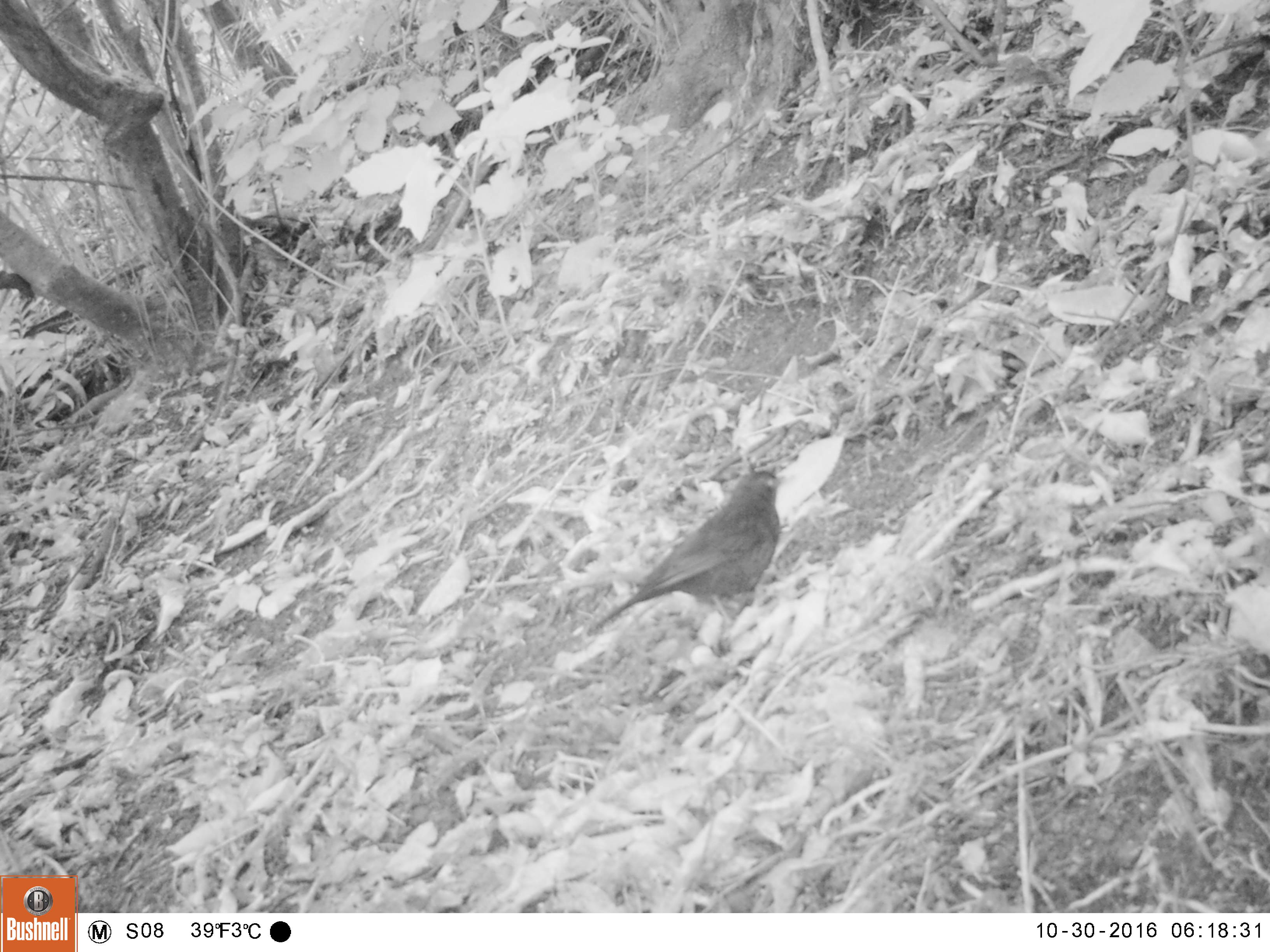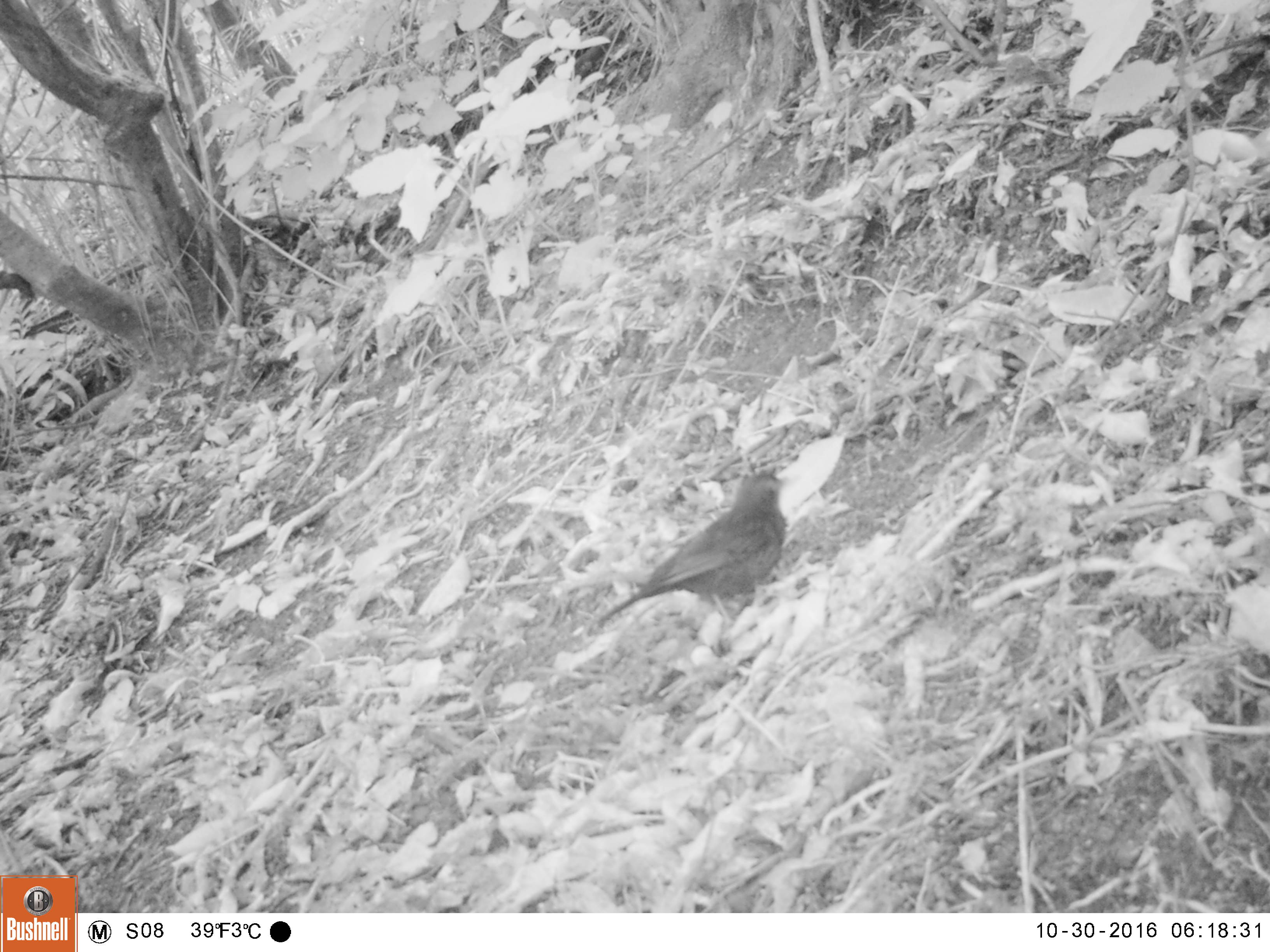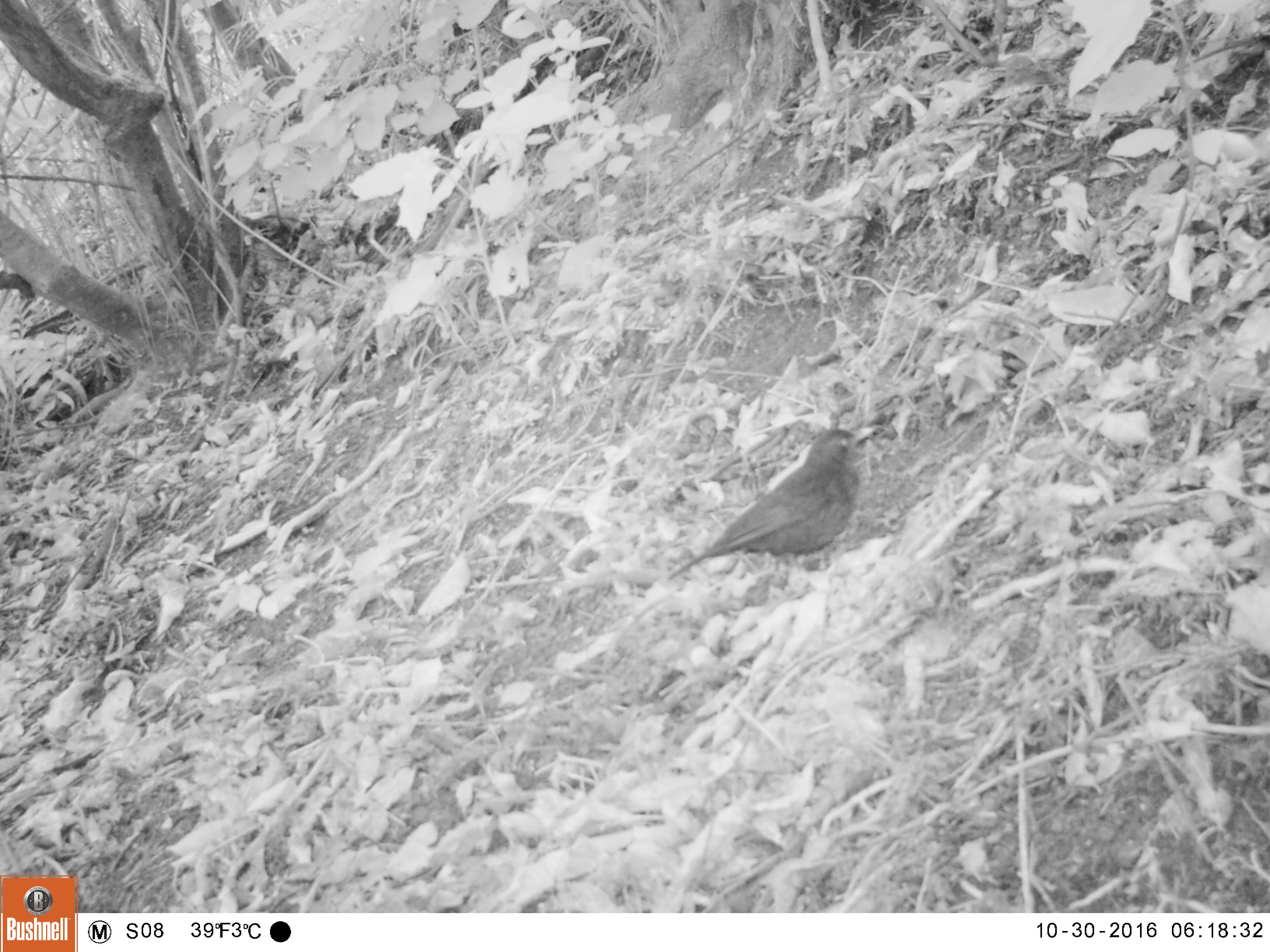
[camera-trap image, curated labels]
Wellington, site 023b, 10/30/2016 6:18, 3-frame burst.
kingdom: Animalia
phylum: Chordata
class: Aves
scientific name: Aves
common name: bird